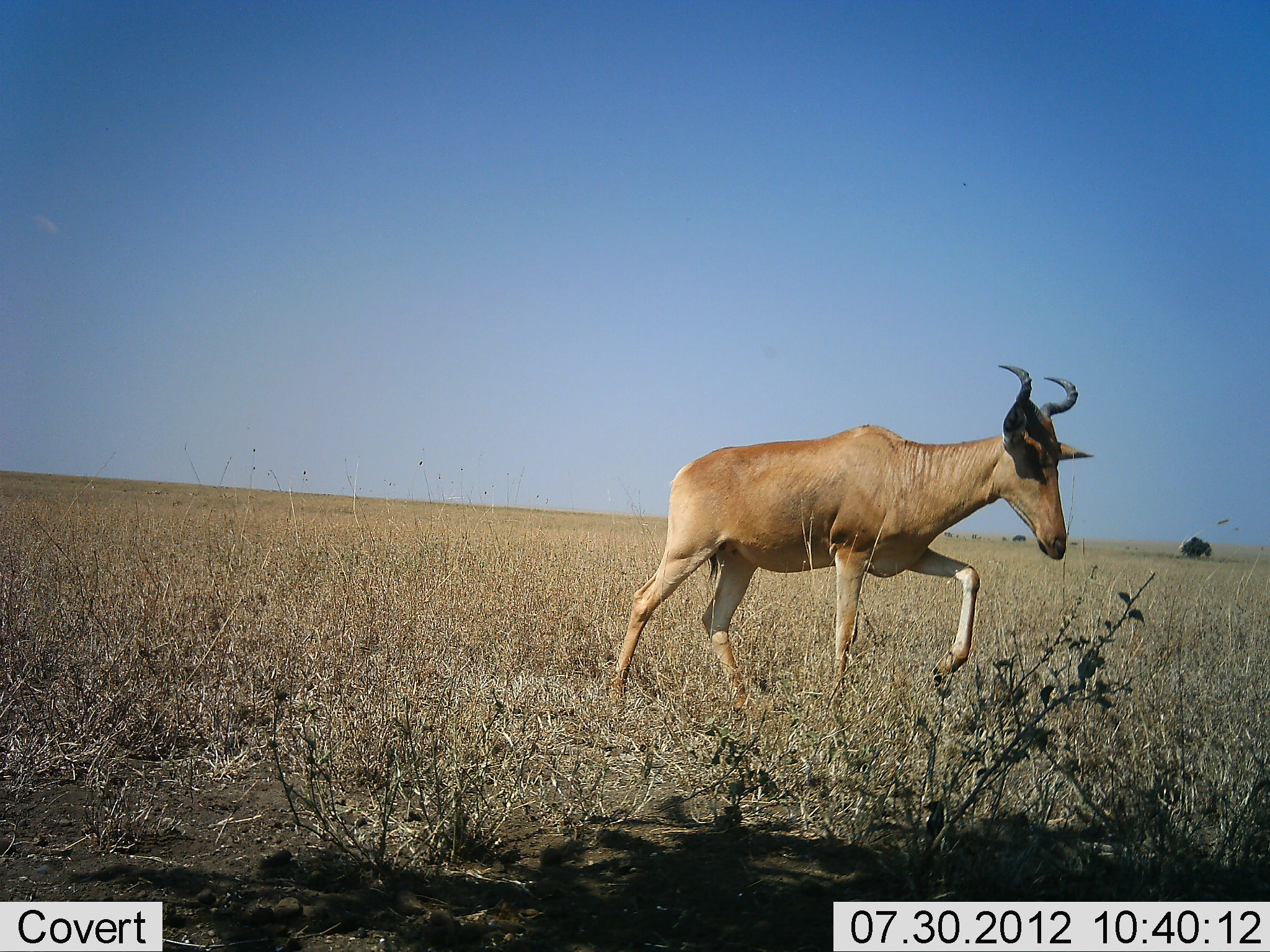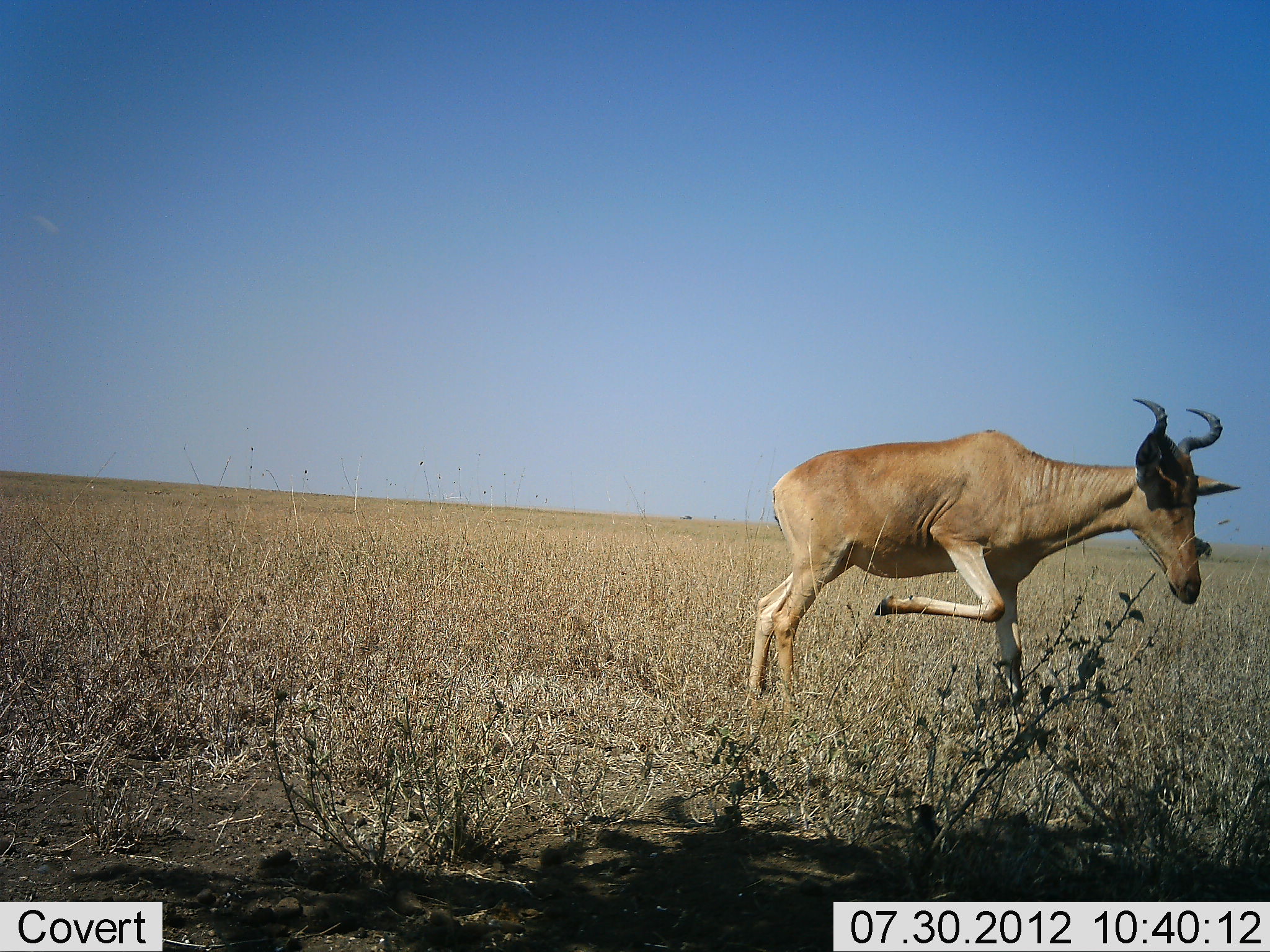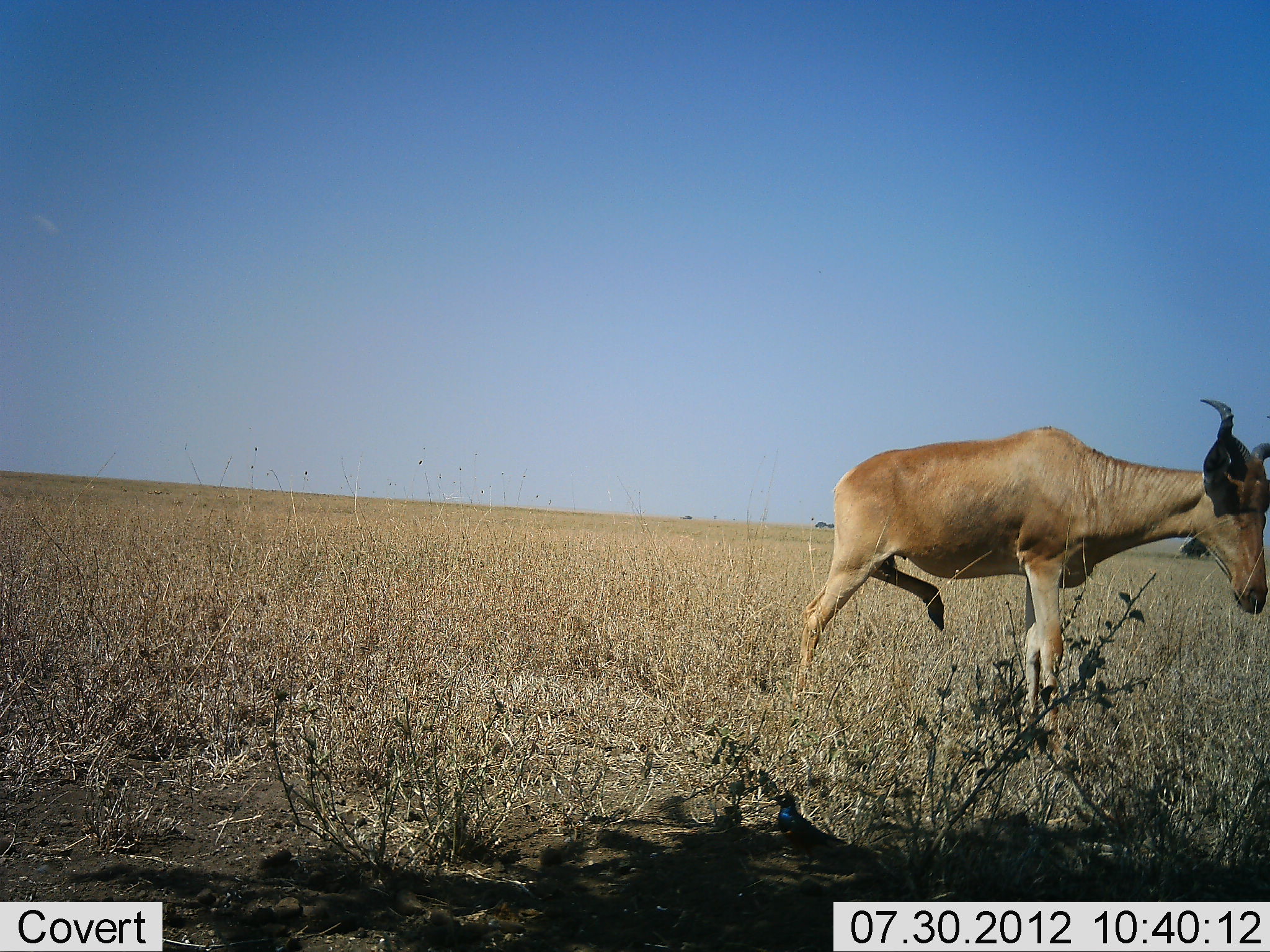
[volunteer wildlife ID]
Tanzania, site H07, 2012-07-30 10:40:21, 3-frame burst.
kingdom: Animalia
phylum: Chordata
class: Mammalia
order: Artiodactyla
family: Bovidae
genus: Alcelaphus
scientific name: Alcelaphus buselaphus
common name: hartebeest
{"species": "hartebeest (Alcelaphus buselaphus)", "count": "1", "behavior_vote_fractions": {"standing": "10%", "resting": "0%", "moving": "100%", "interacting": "0%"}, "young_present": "0%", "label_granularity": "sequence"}